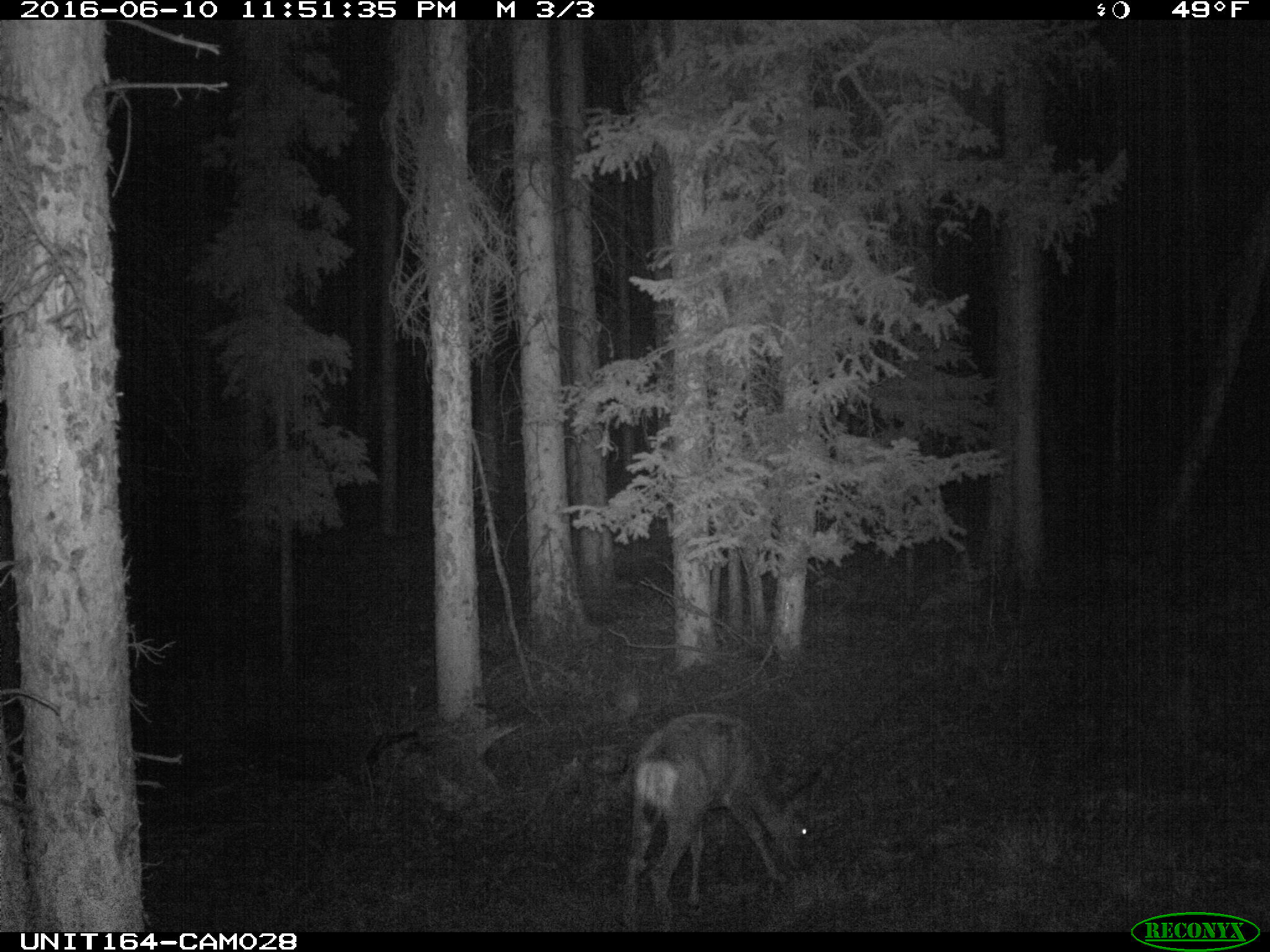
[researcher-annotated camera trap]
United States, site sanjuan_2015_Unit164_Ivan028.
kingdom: Animalia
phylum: Chordata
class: Mammalia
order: Artiodactyla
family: Cervidae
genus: Odocoileus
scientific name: Odocoileus hemionus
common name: mule deer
Odocoileus hemionus (mule deer).